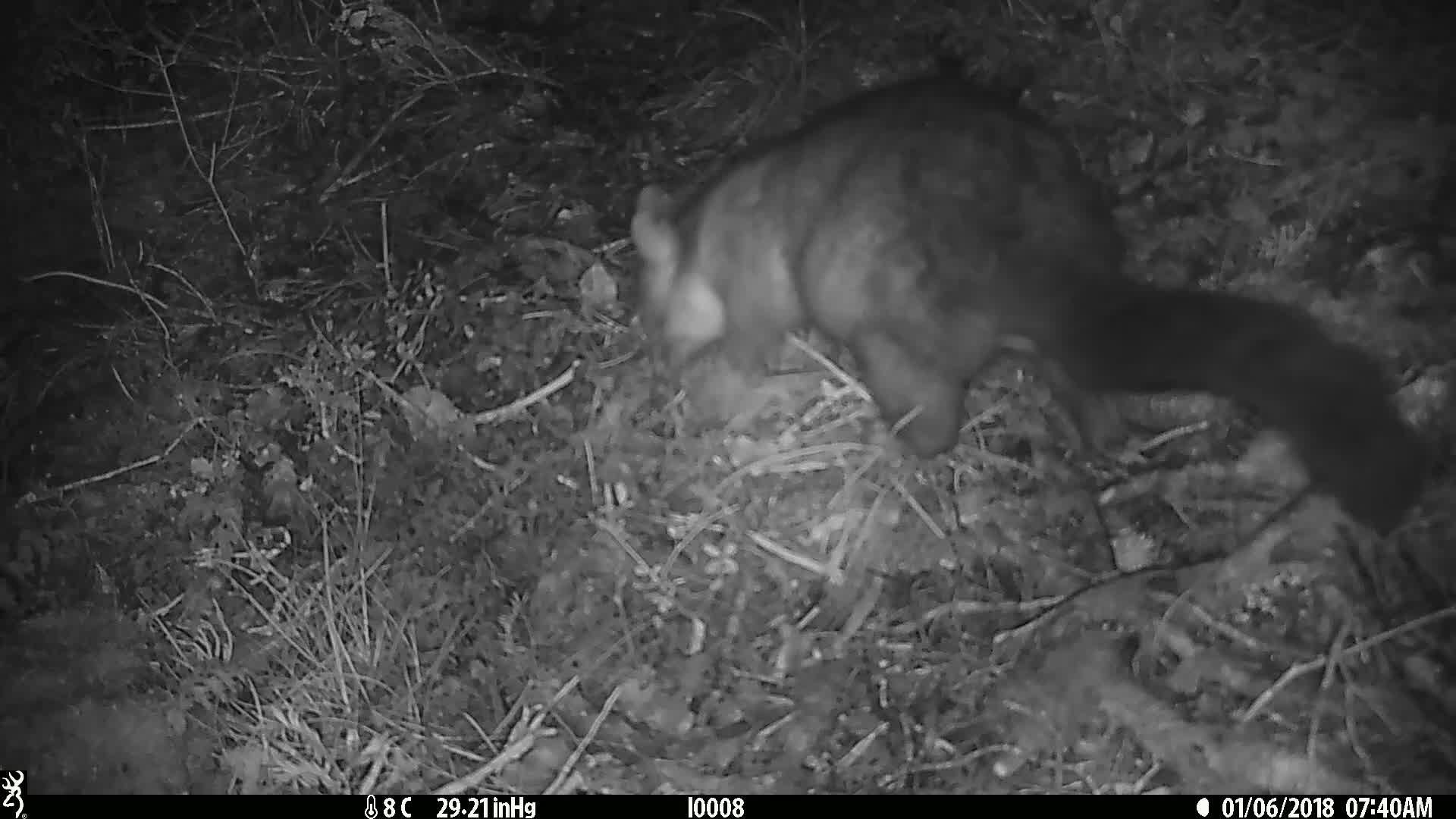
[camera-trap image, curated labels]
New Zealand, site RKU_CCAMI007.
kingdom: Animalia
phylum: Chordata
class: Mammalia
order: Diprotodontia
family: Phalangeridae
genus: Trichosurus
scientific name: Trichosurus vulpecula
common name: common brushtail possum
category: possum